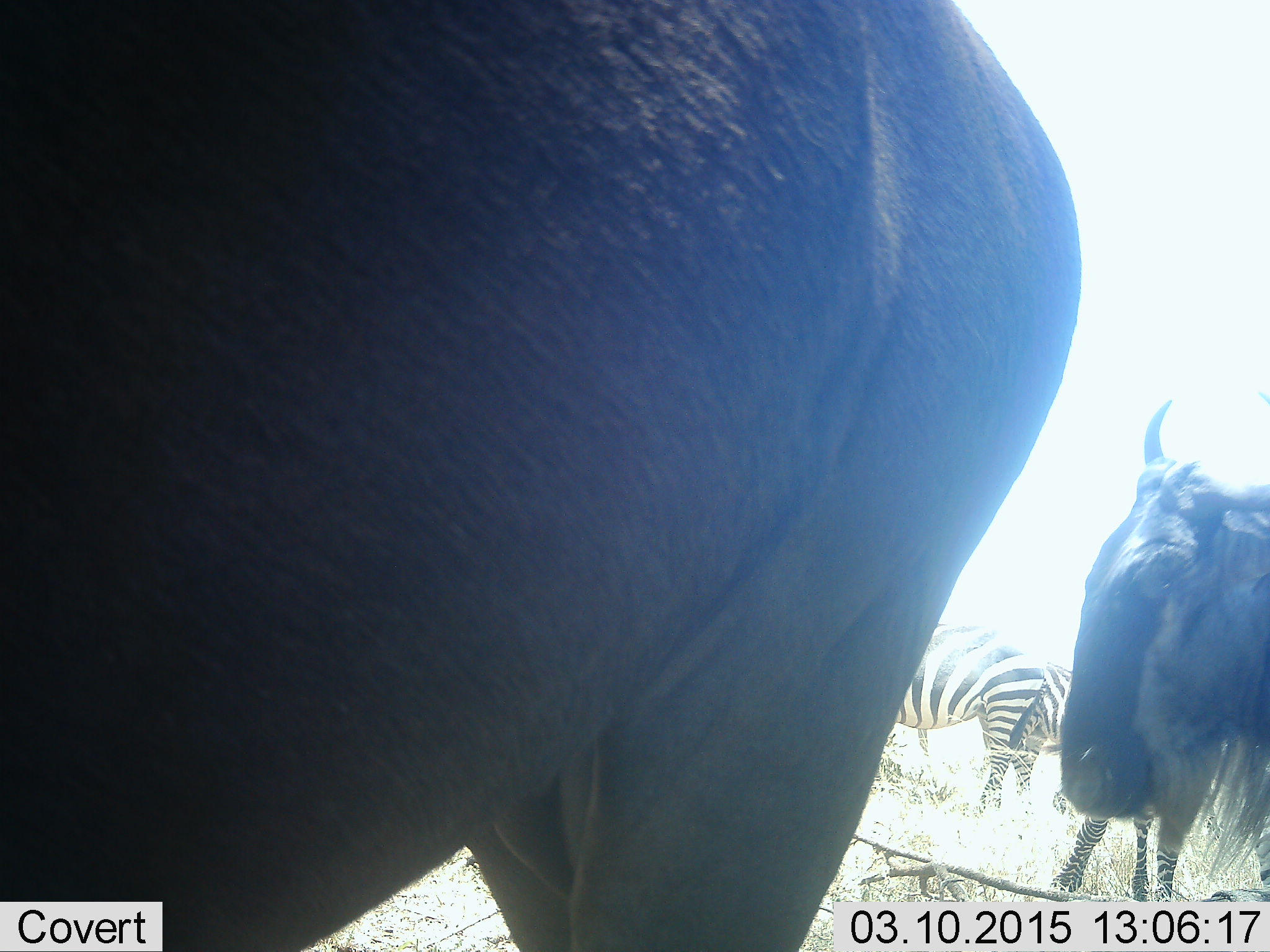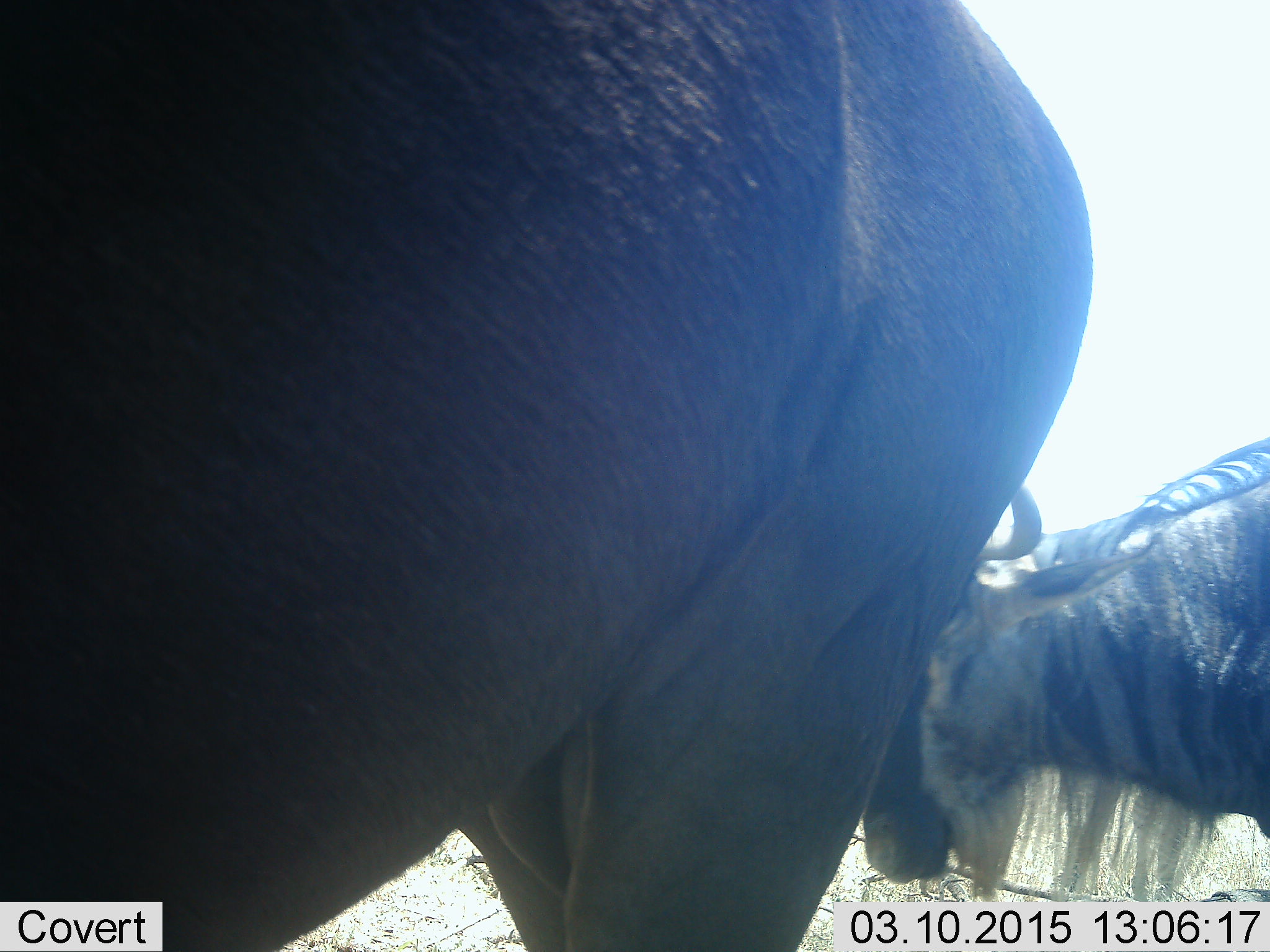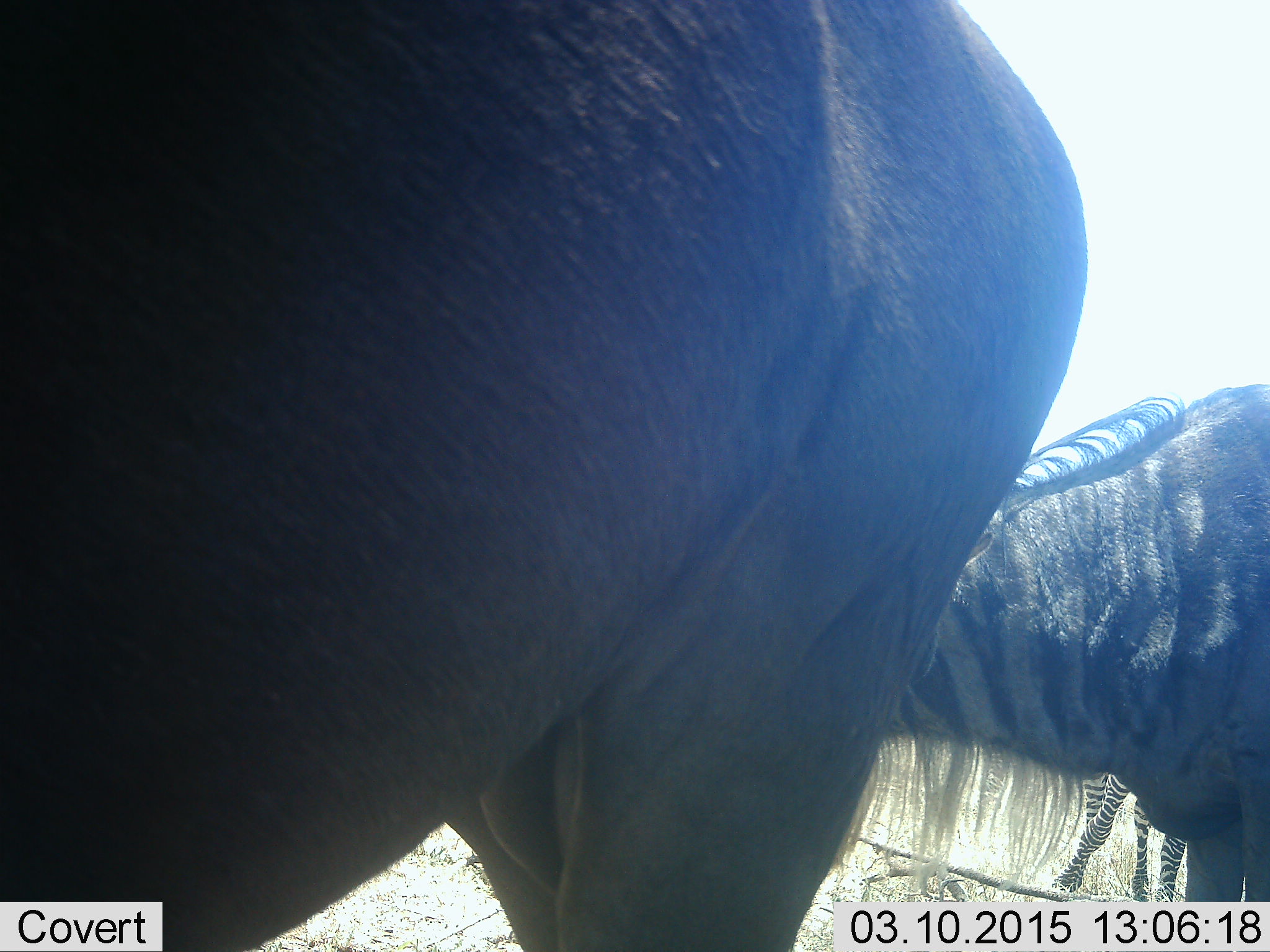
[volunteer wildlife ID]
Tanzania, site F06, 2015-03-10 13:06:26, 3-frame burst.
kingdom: Animalia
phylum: Chordata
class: Mammalia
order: Artiodactyla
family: Bovidae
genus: Connochaetes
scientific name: Connochaetes taurinus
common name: blue wildebeest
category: wildebeest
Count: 2.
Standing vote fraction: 93%.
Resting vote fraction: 0%.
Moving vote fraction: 33%.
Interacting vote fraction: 0%.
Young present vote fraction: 0%.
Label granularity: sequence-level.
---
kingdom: Animalia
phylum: Chordata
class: Mammalia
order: Perissodactyla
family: Equidae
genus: Equus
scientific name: Equus quagga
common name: plains zebra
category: zebra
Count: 3.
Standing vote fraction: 90%.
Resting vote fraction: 0%.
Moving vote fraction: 10%.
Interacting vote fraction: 0%.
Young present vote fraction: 0%.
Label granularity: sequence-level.